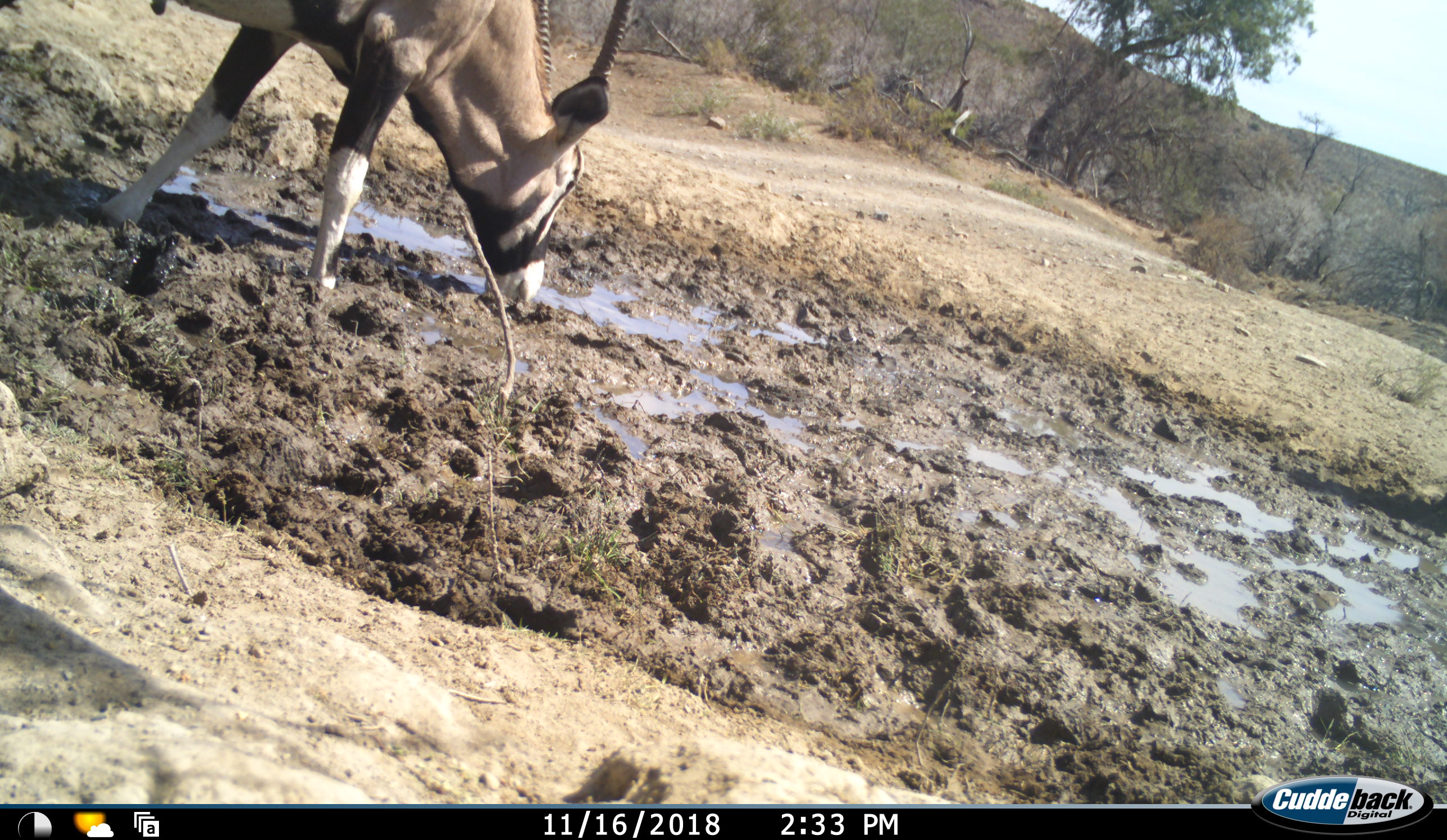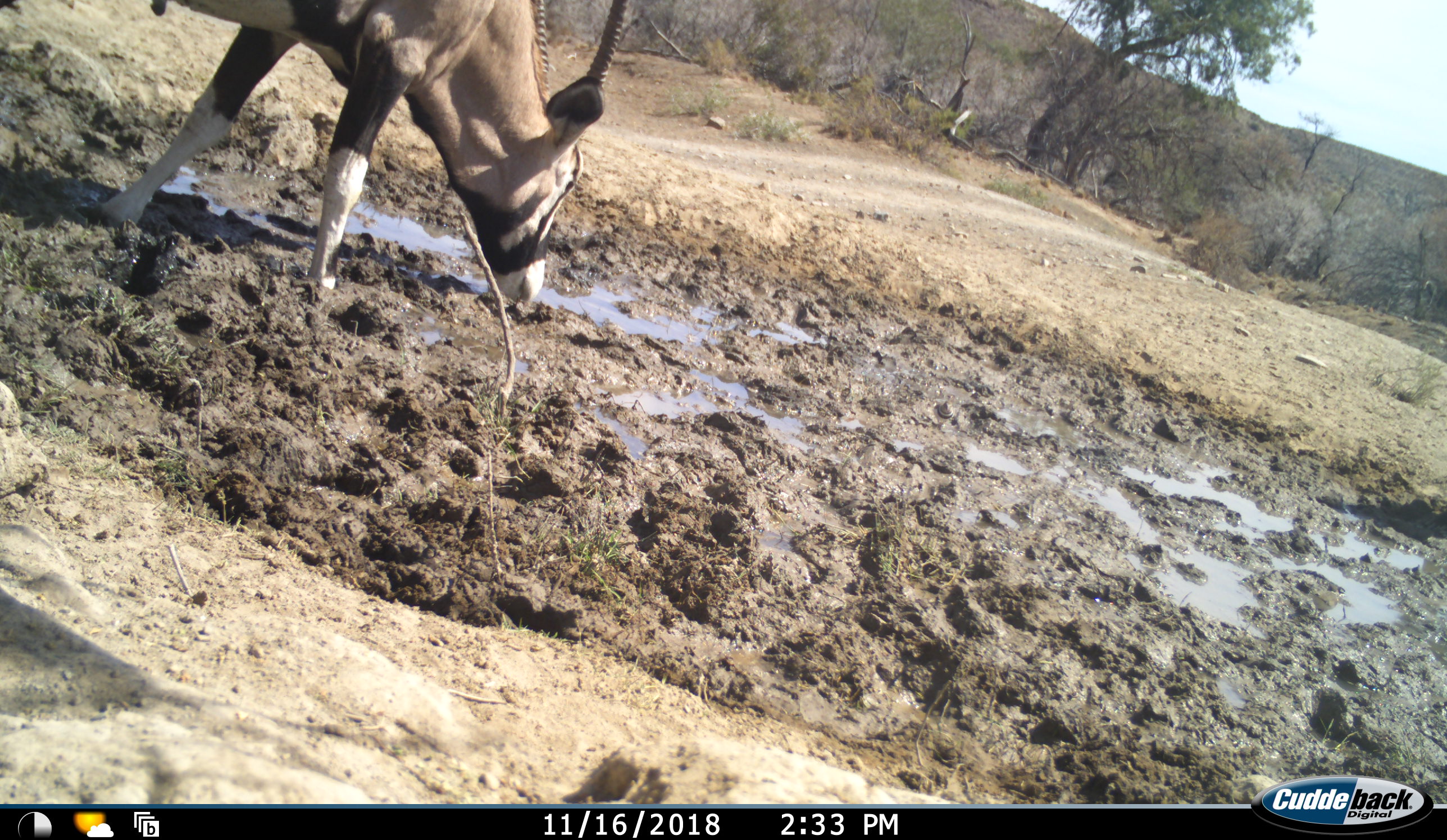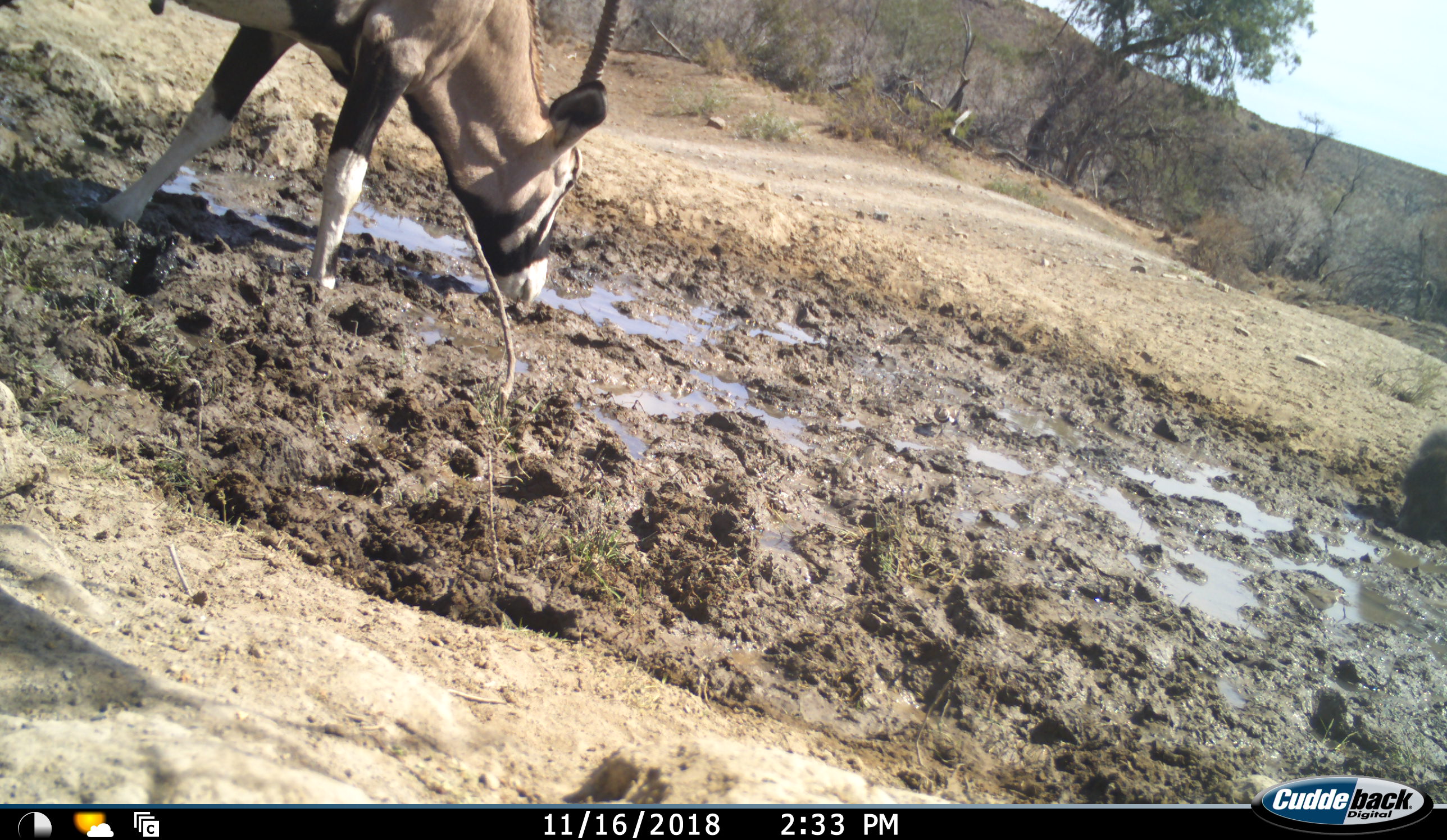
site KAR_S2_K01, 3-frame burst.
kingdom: Animalia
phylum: Chordata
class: Mammalia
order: Primates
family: Cercopithecidae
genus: Papio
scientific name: Papio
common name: baboon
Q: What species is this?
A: Baboon (Papio).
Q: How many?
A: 1.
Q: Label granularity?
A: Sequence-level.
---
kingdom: Animalia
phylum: Chordata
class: Mammalia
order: Artiodactyla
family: Bovidae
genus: Oryx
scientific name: Oryx gazella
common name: gemsbok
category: oryx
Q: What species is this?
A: Oryx (gemsbok) (Oryx gazella).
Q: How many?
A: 1.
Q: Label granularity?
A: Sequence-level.